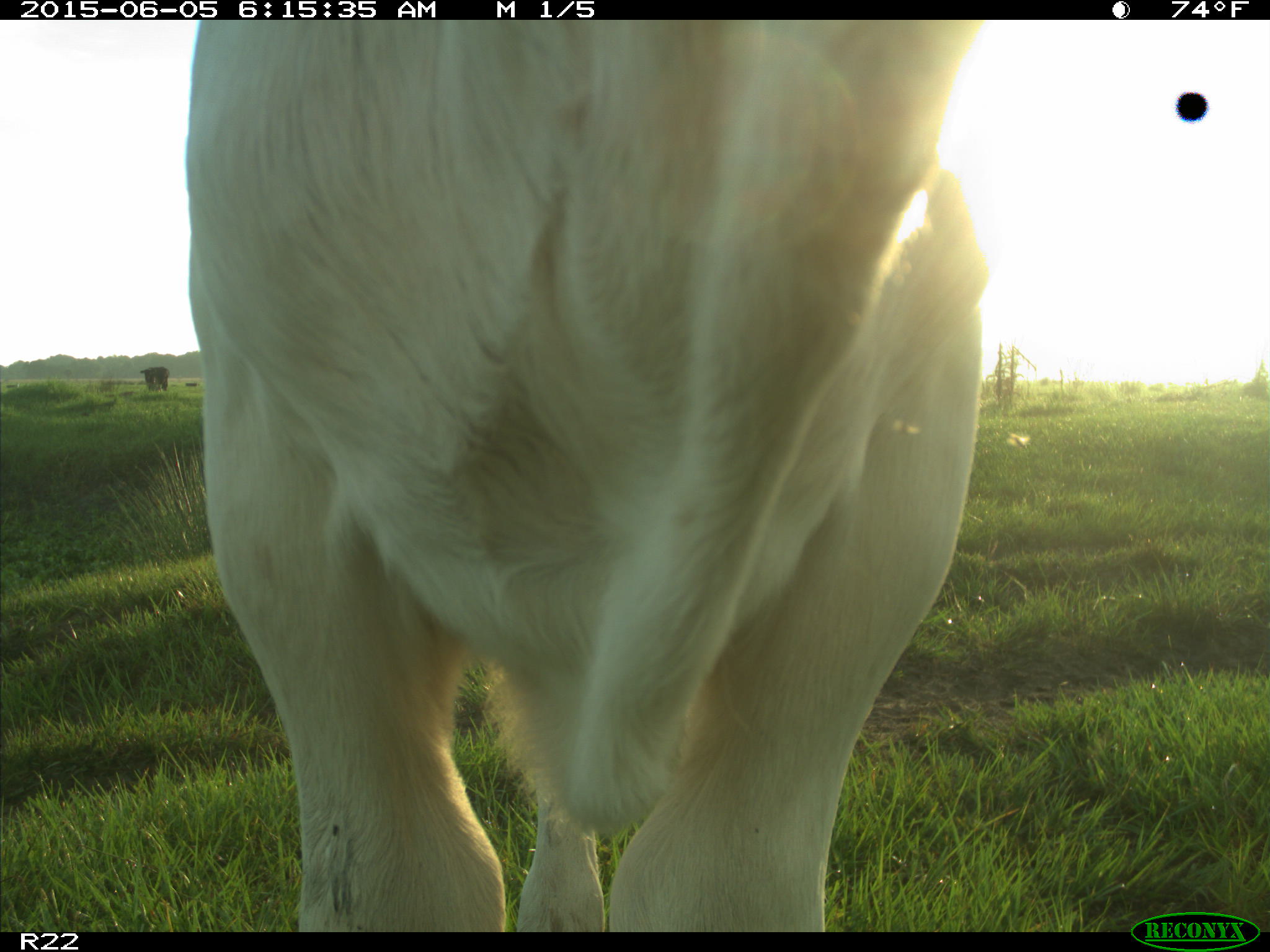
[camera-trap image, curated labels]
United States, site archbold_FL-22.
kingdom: Animalia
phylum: Chordata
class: Mammalia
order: Artiodactyla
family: Bovidae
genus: Bos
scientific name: Bos taurus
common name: domestic cow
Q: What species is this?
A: Bos taurus (domestic cow).